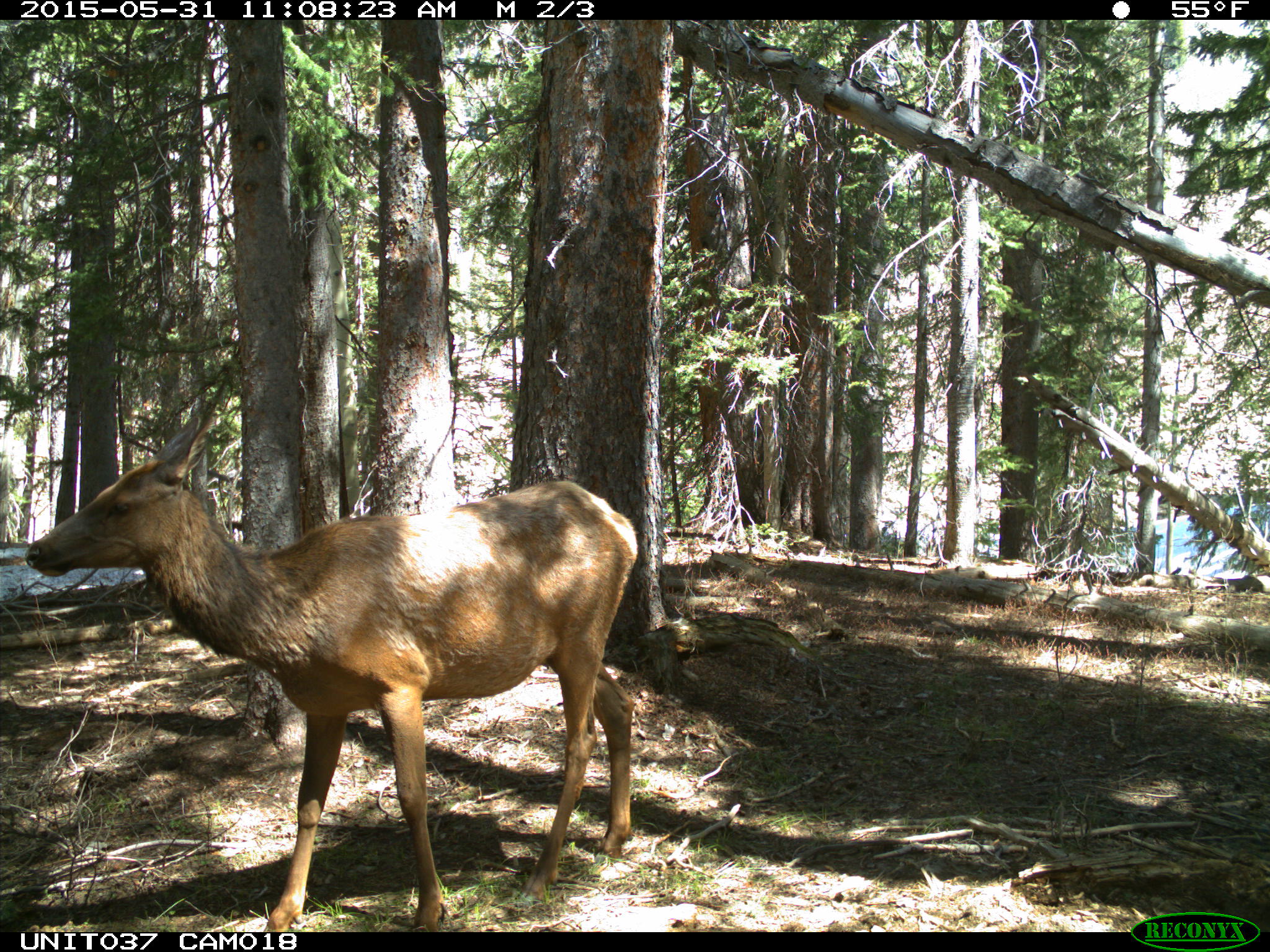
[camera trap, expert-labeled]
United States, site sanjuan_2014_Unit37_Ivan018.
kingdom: Animalia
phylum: Chordata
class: Mammalia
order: Artiodactyla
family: Cervidae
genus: Cervus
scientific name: Cervus elaphus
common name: red deer